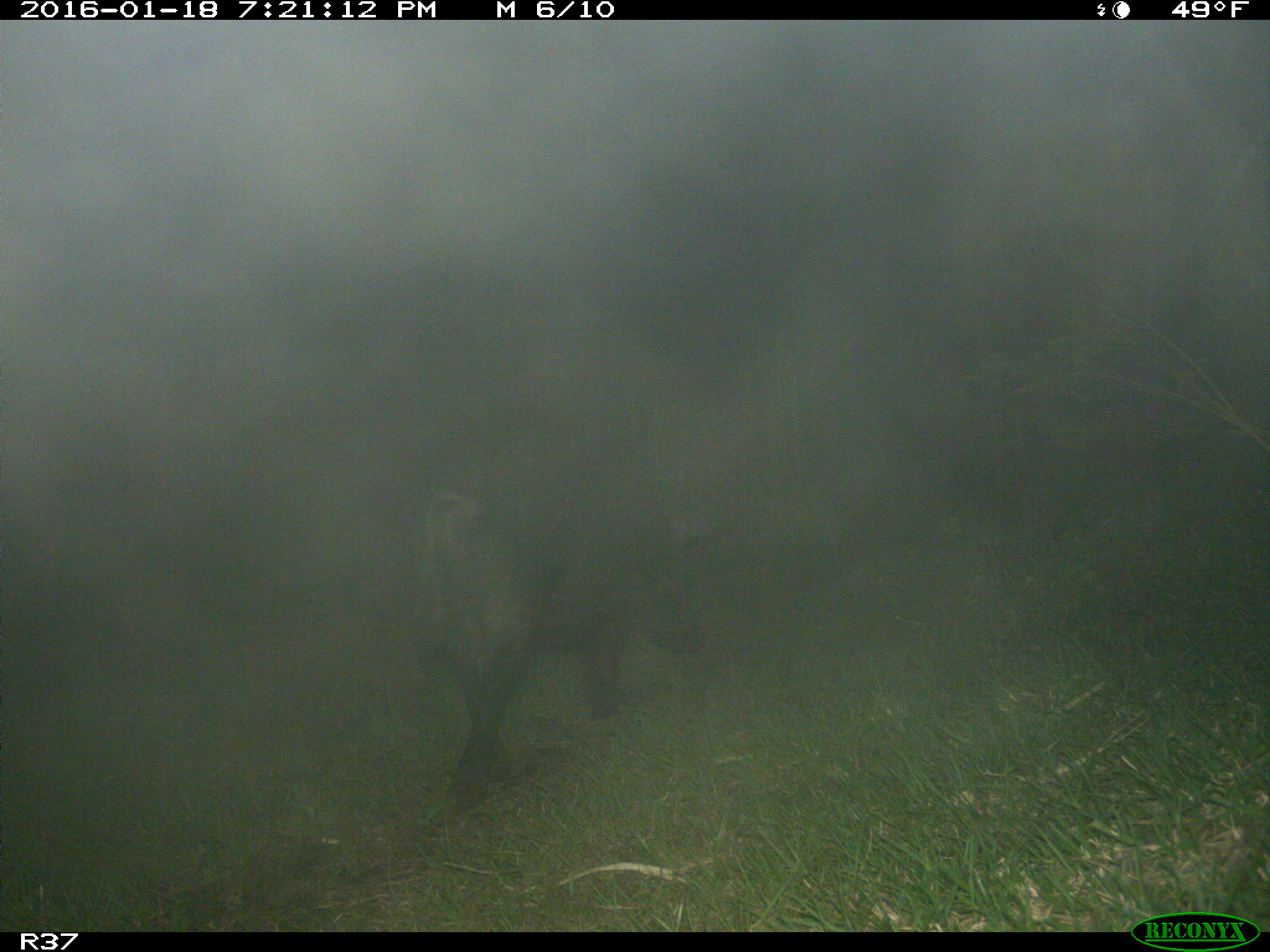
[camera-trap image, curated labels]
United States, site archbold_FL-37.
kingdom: Animalia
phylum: Chordata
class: Mammalia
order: Artiodactyla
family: Suidae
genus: Sus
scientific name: Sus scrofa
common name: wild boar